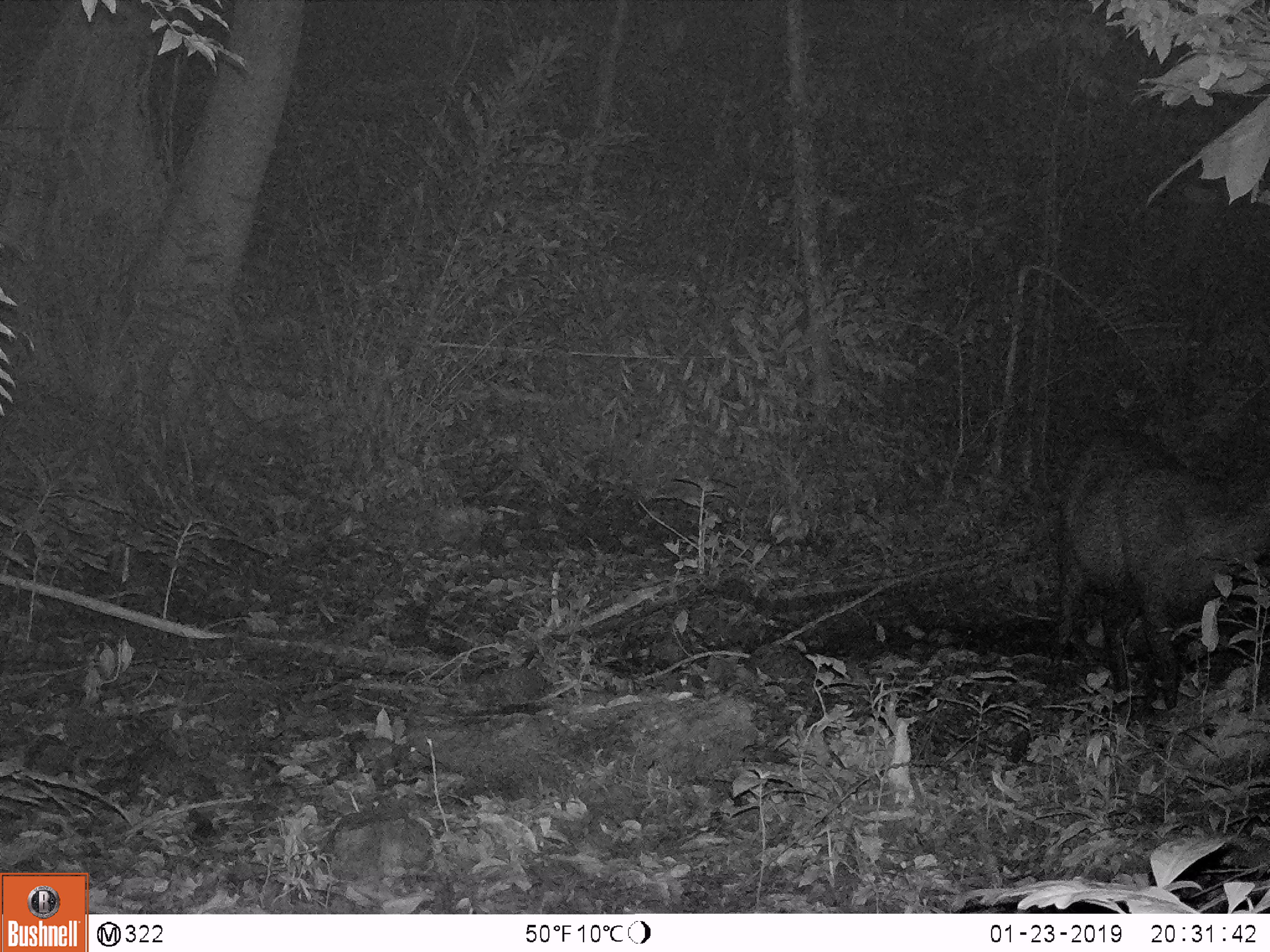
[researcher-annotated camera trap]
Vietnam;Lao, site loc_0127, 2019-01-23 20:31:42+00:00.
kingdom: Animalia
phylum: Chordata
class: Mammalia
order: Artiodactyla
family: Cervidae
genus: Rusa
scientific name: Rusa unicolor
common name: sambar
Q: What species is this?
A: Sambar (Rusa unicolor).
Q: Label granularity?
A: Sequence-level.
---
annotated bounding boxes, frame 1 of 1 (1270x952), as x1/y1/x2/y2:
sambar: 1048/423/1270/719